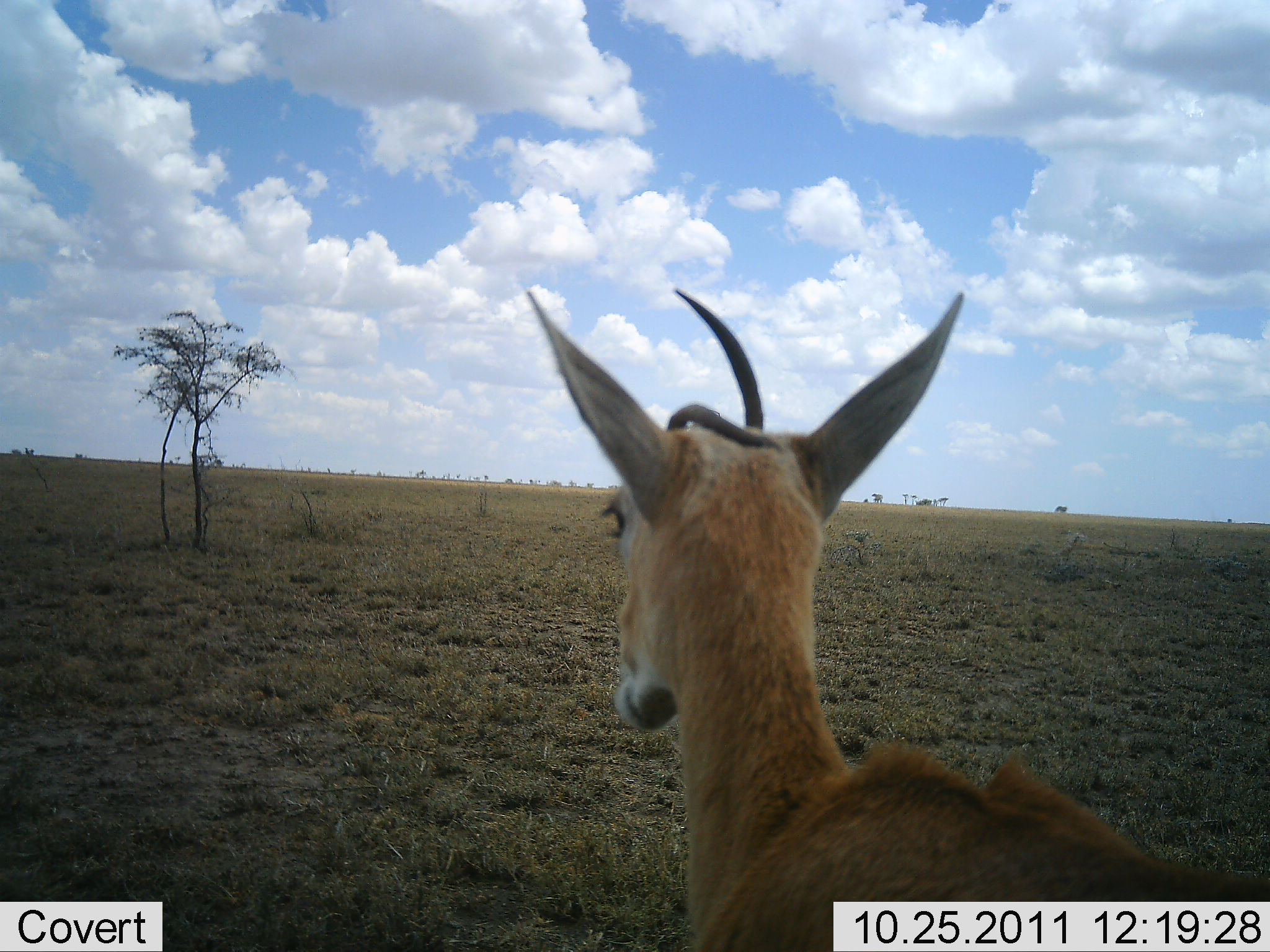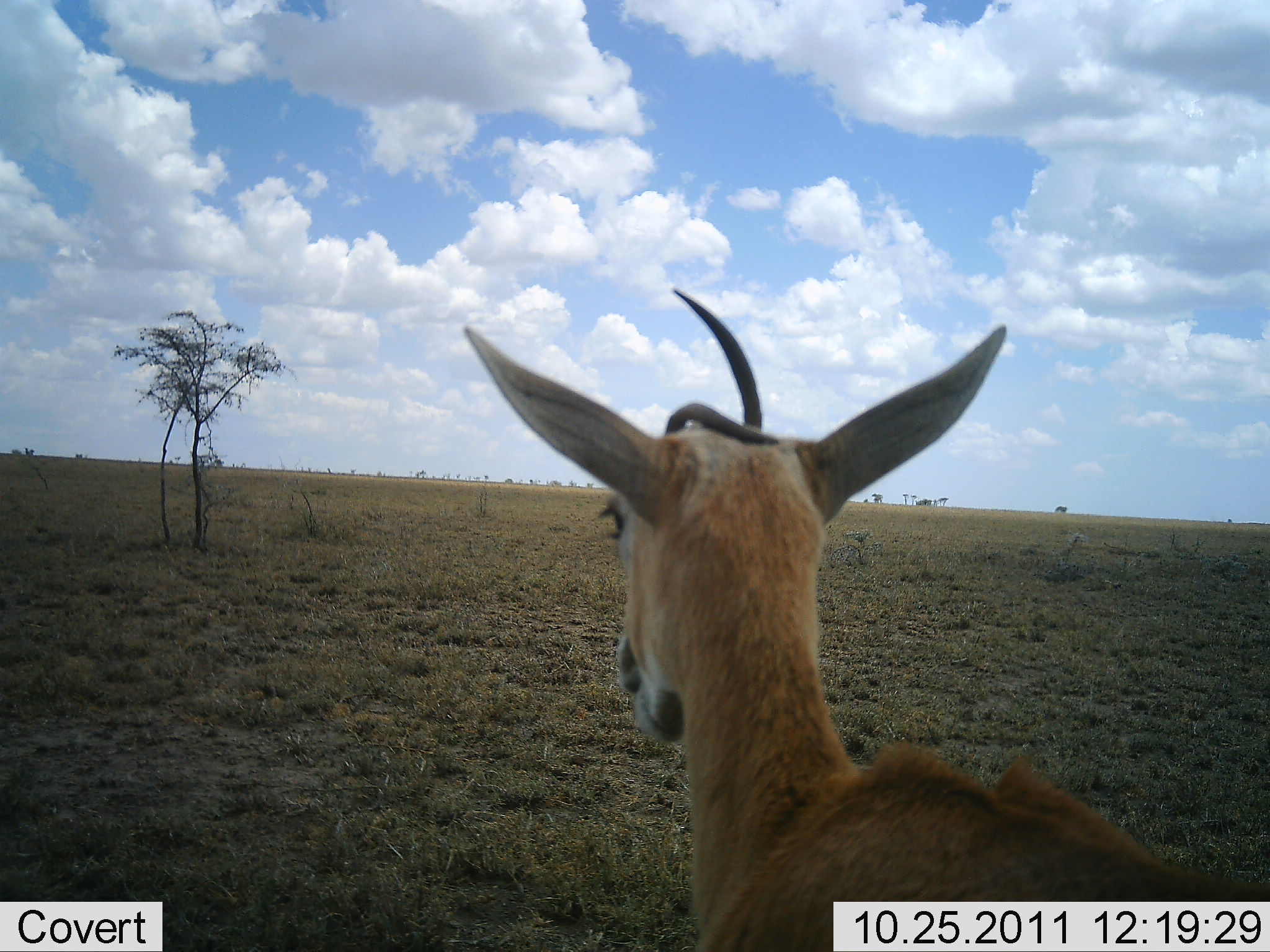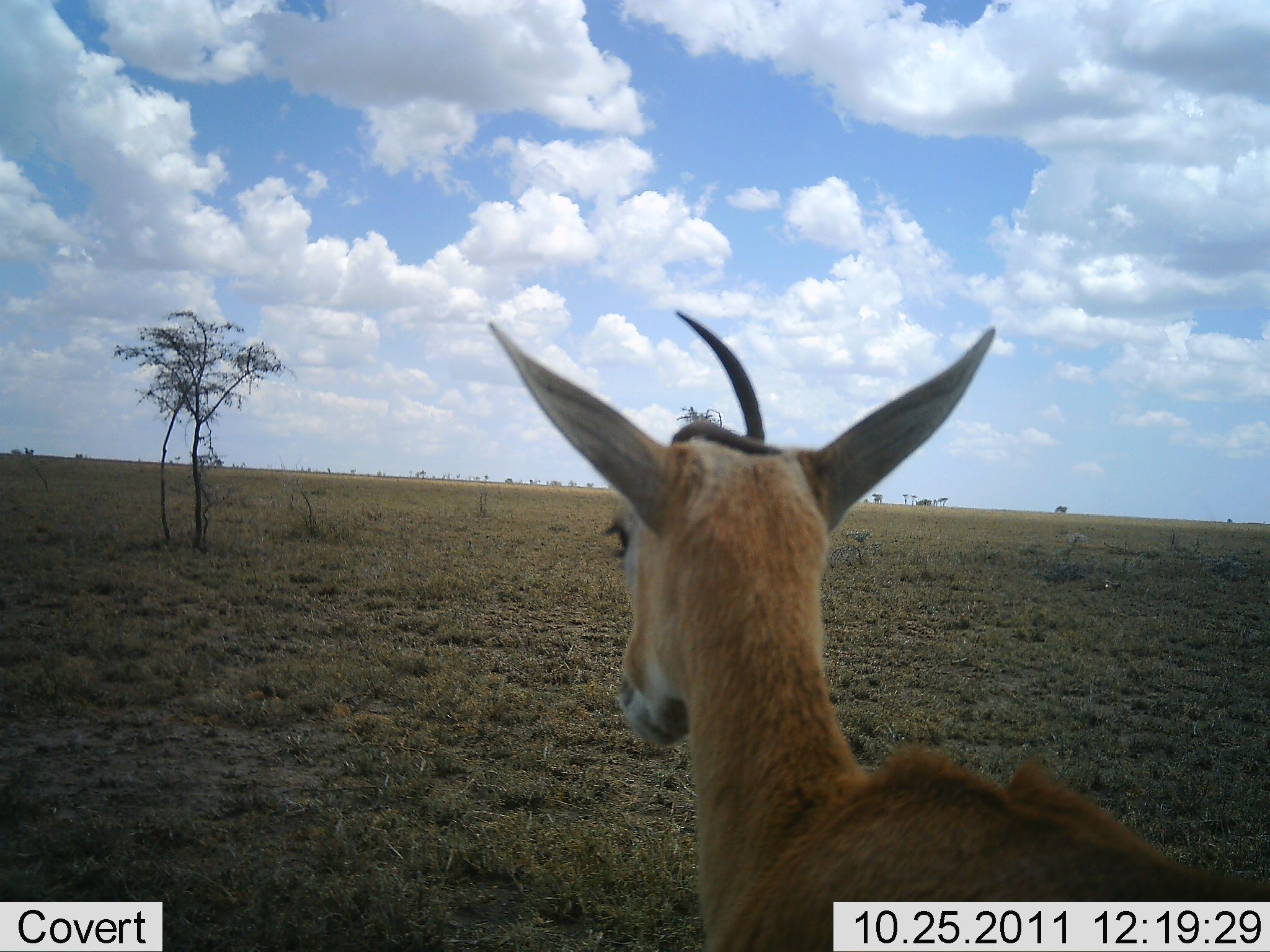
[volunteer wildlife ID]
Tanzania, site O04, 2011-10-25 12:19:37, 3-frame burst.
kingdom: Animalia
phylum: Chordata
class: Mammalia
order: Artiodactyla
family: Bovidae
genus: Eudorcas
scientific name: Eudorcas thomsonii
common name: thomson's gazelle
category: gazellethomsons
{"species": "gazellethomsons (thomson's gazelle) (Eudorcas thomsonii)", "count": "1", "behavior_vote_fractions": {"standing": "92%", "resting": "0%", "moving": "0%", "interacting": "0%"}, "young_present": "0%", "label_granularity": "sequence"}